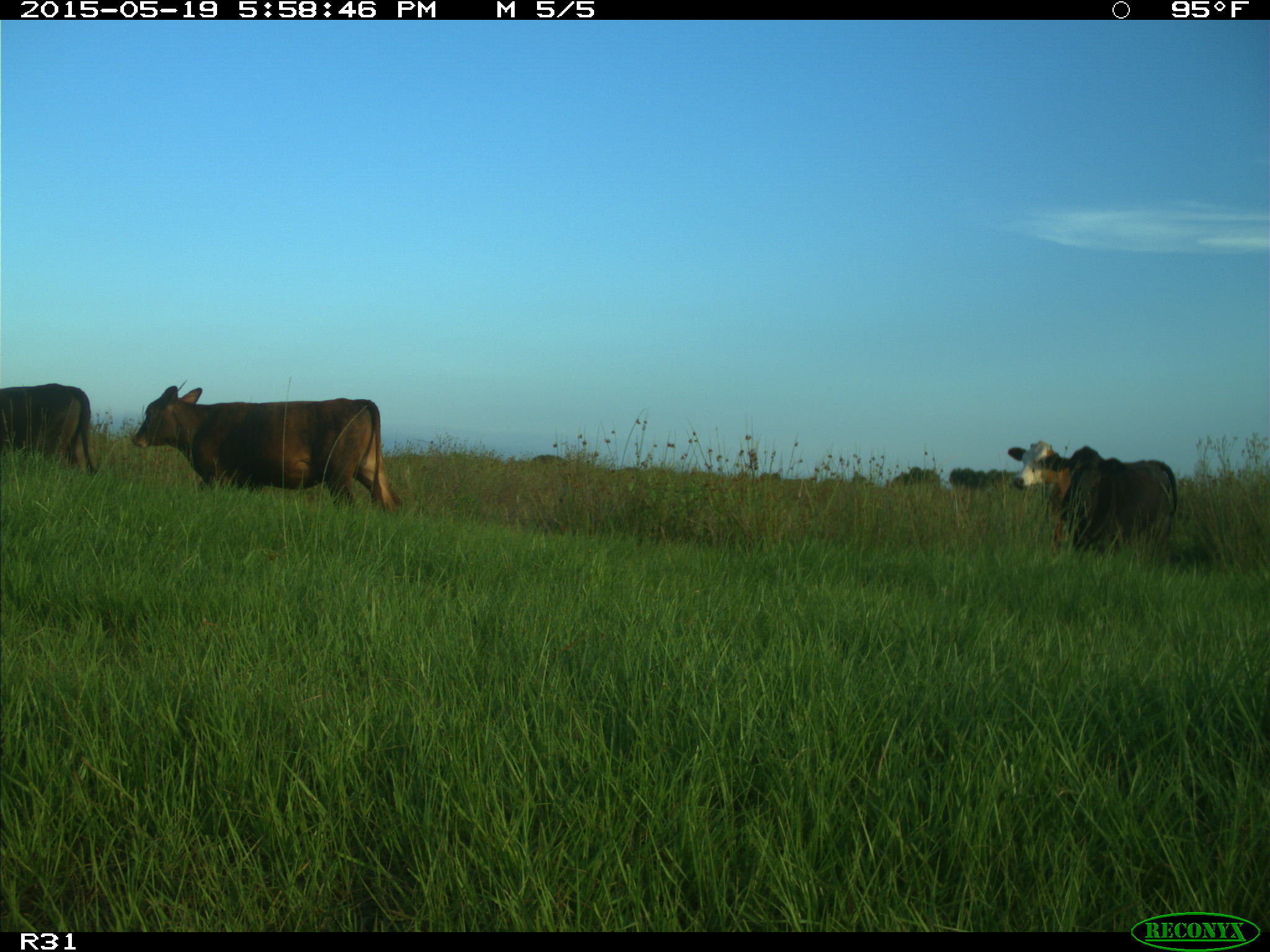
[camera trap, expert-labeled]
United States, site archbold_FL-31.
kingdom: Animalia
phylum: Chordata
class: Mammalia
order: Artiodactyla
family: Bovidae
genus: Bos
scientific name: Bos taurus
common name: domestic cow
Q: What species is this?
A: Bos taurus (domestic cow).